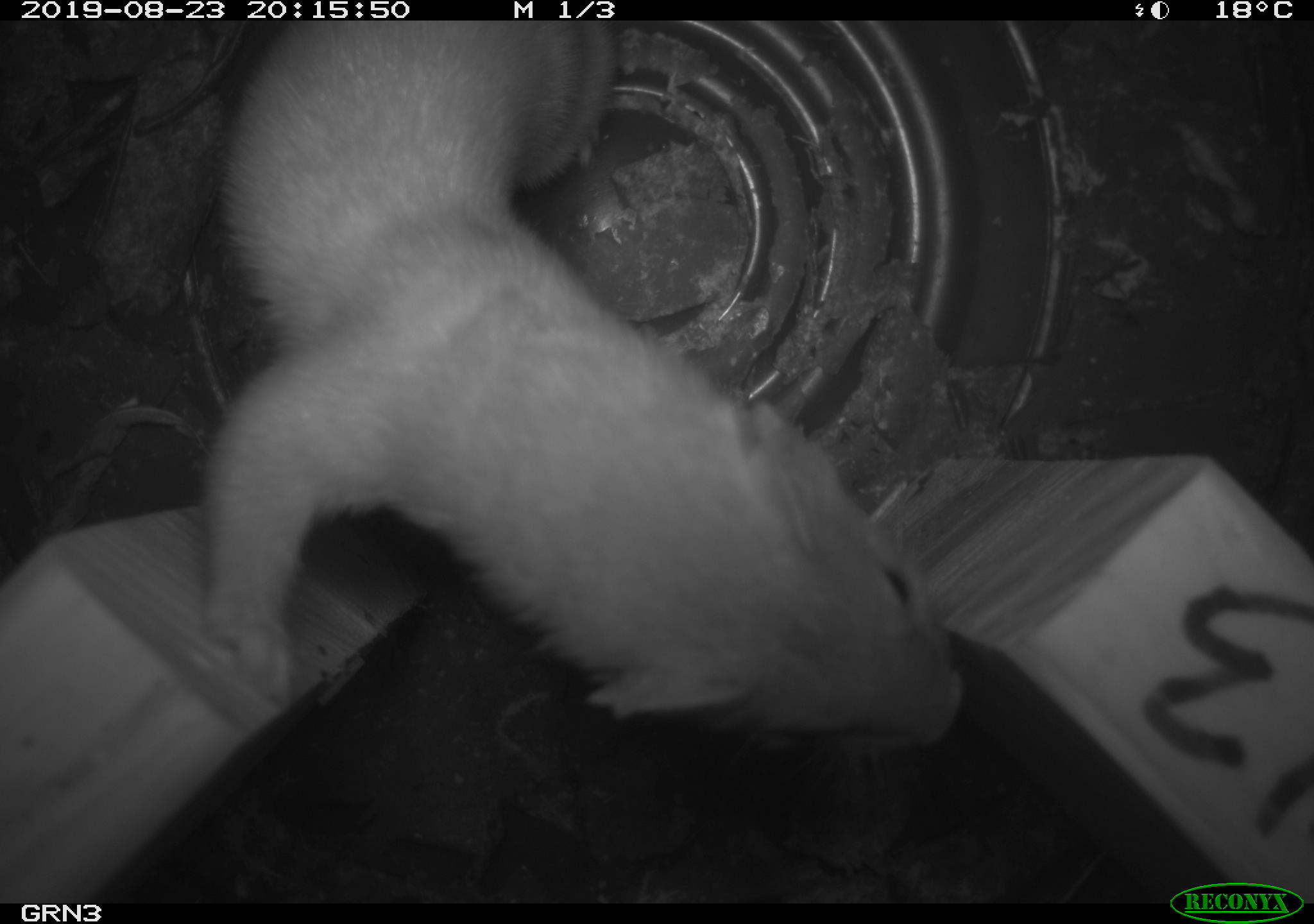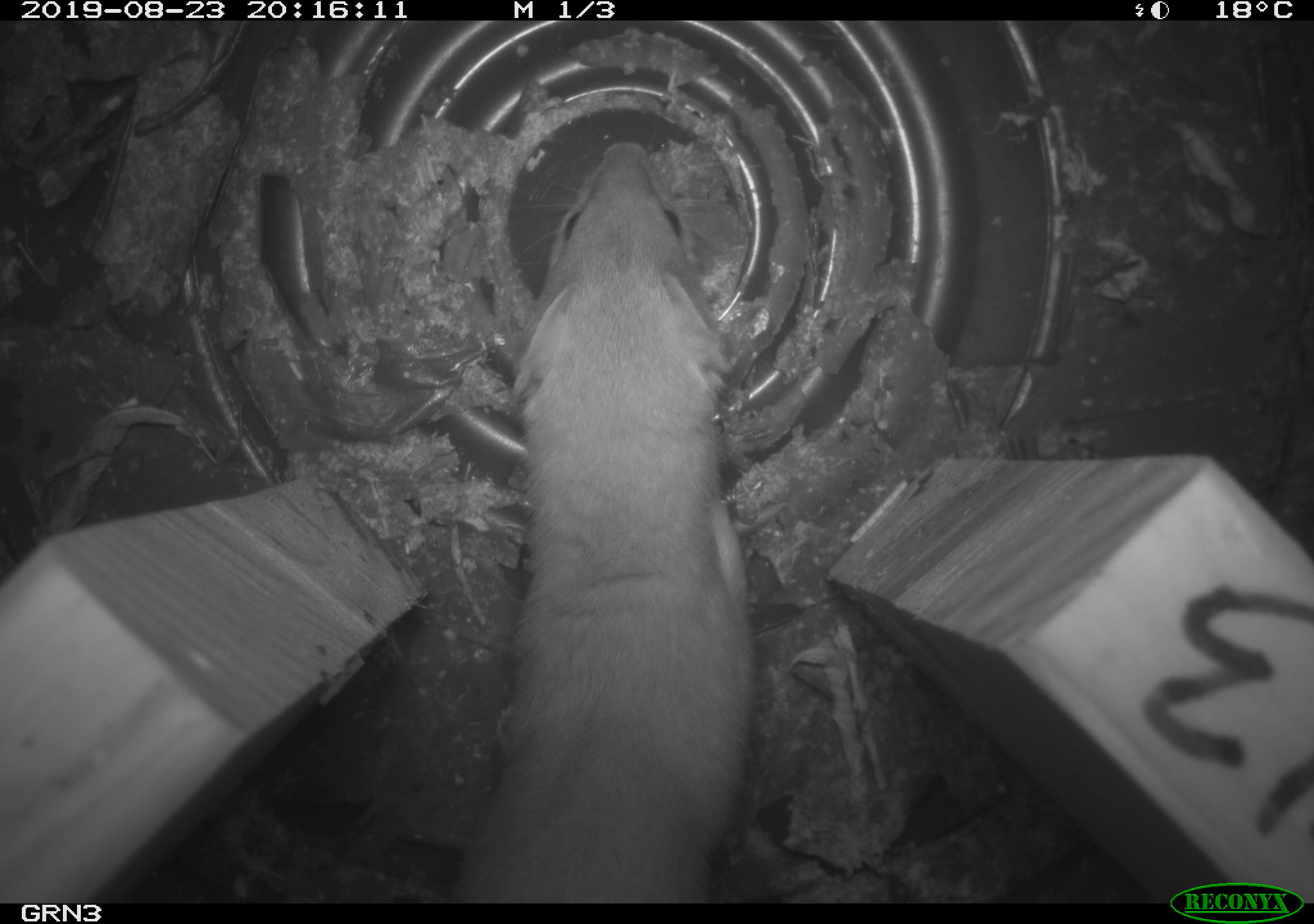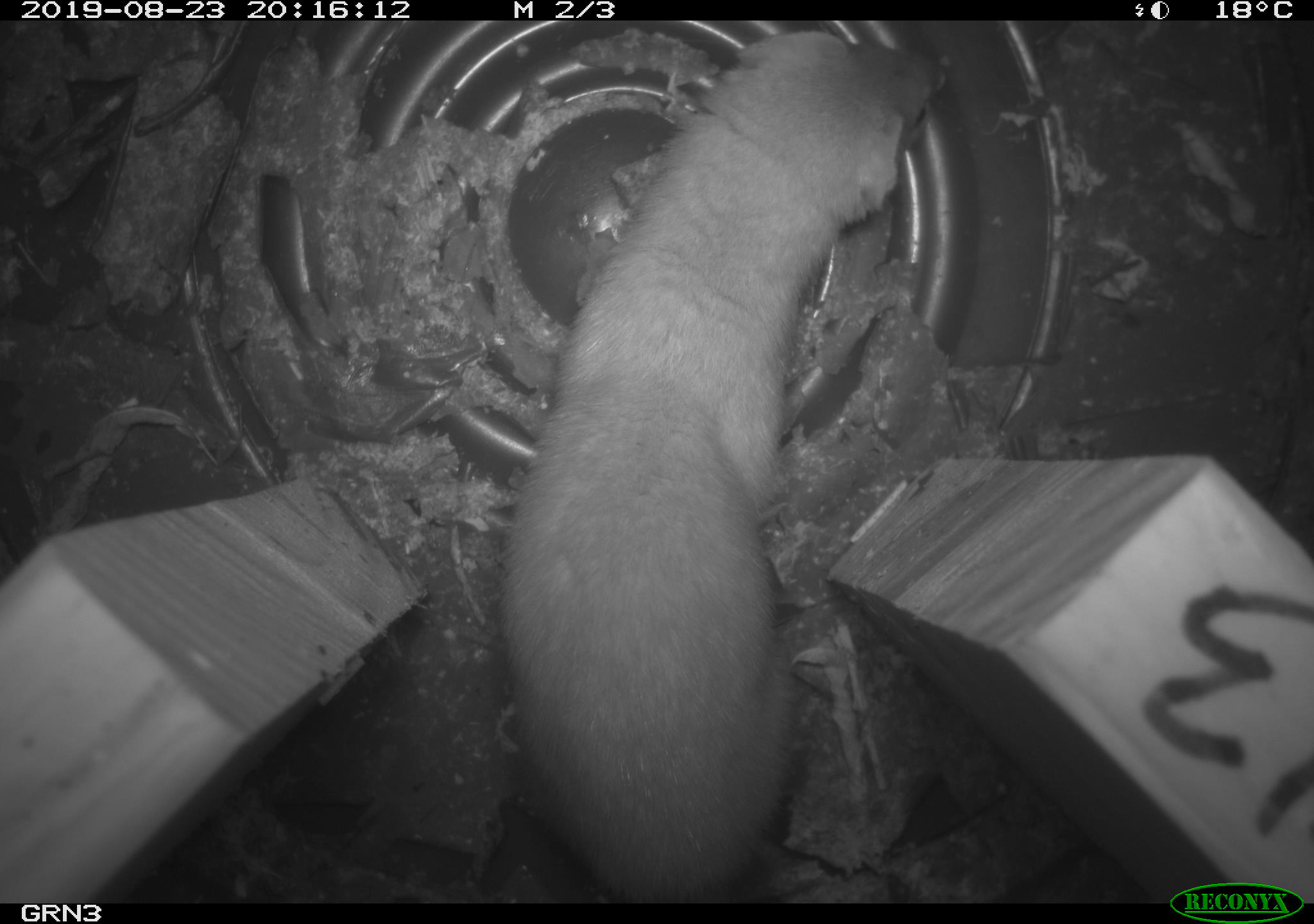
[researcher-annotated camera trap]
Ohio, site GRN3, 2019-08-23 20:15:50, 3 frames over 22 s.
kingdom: Animalia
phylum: Chordata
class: Mammalia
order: Carnivora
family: Mustelidae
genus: Neogale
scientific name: Neogale frenata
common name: long-tailed weasel